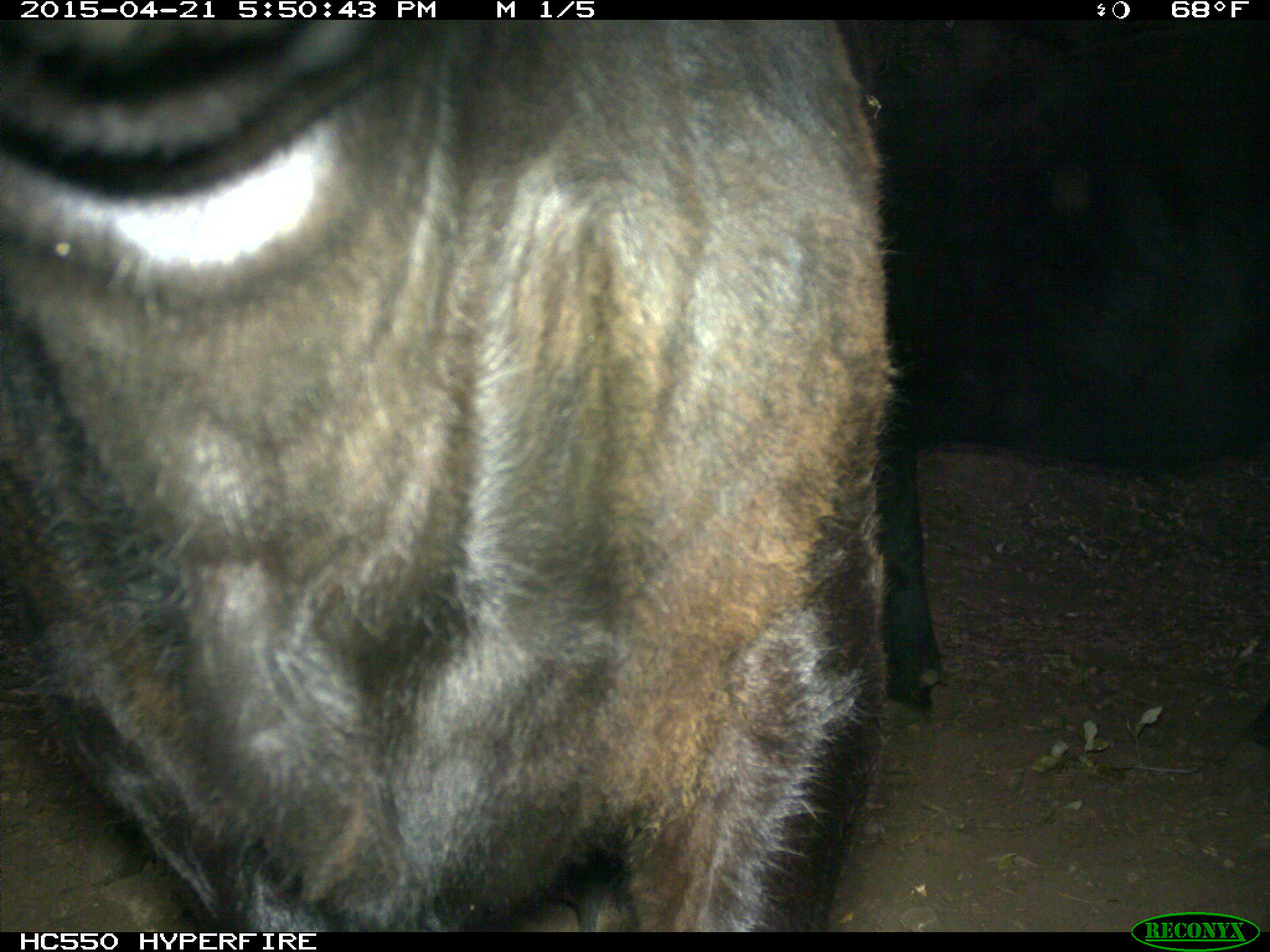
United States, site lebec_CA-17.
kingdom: Animalia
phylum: Chordata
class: Mammalia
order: Artiodactyla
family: Bovidae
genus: Bos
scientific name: Bos taurus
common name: domestic cow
Bos taurus (domestic cow).